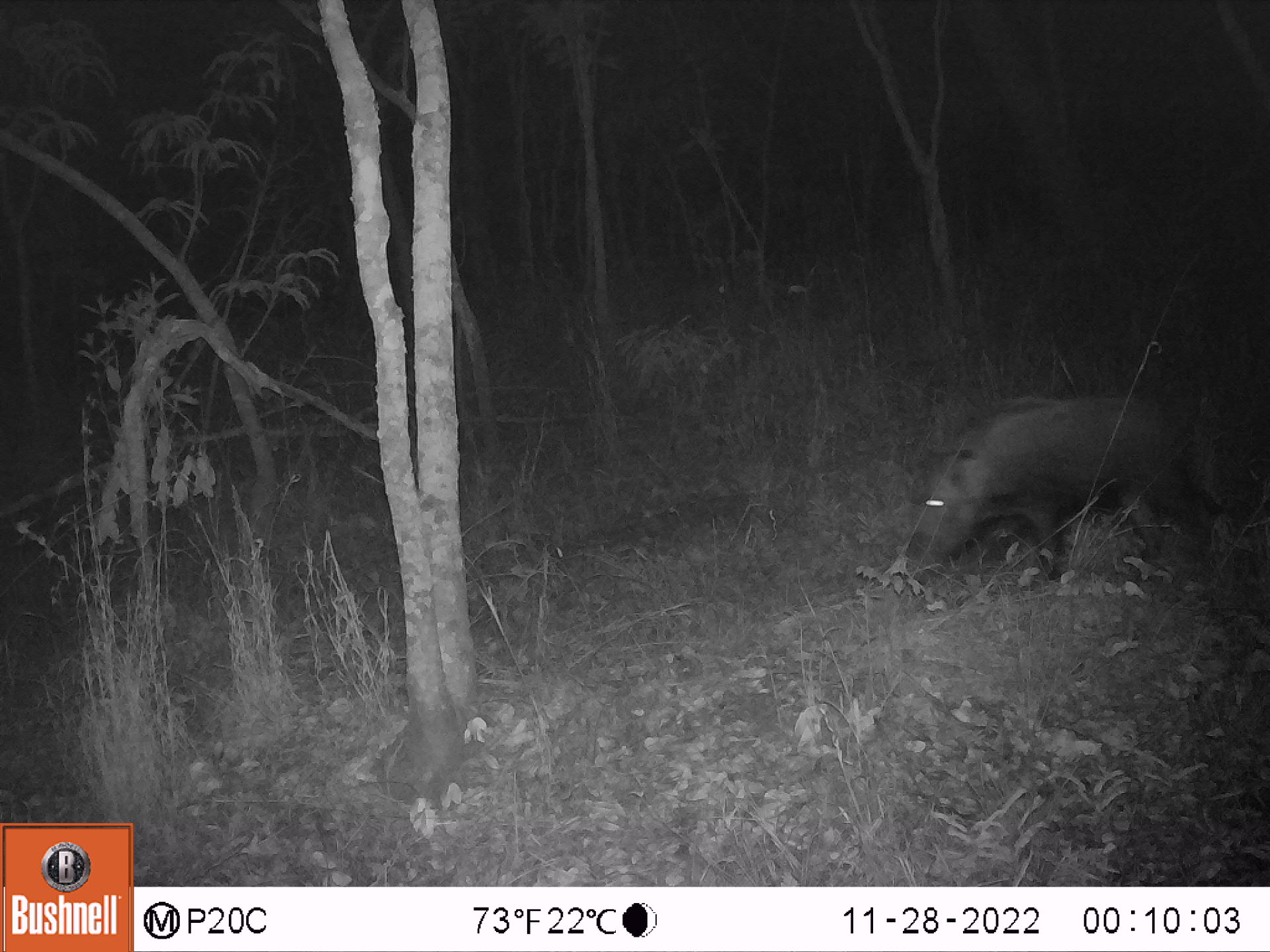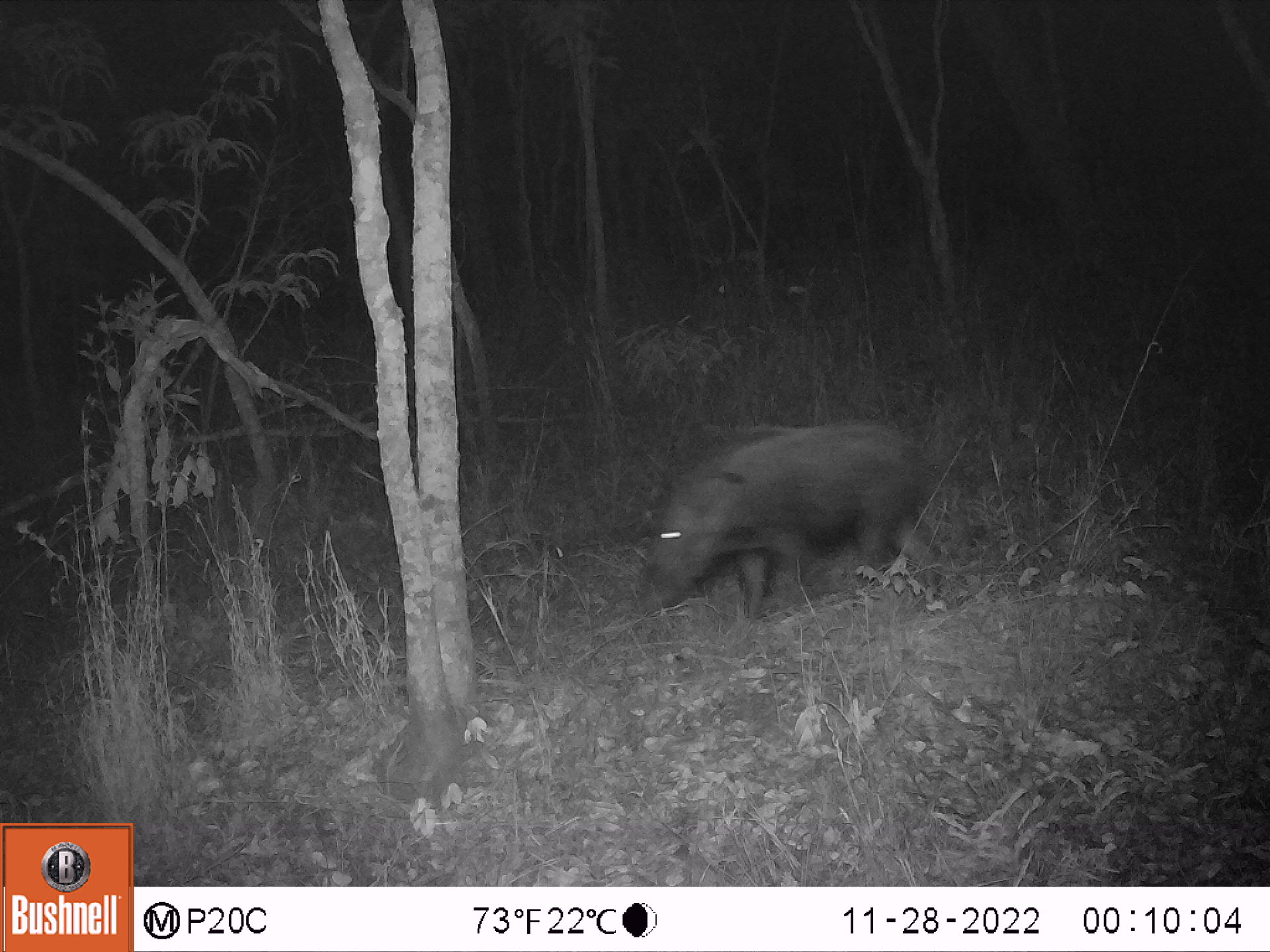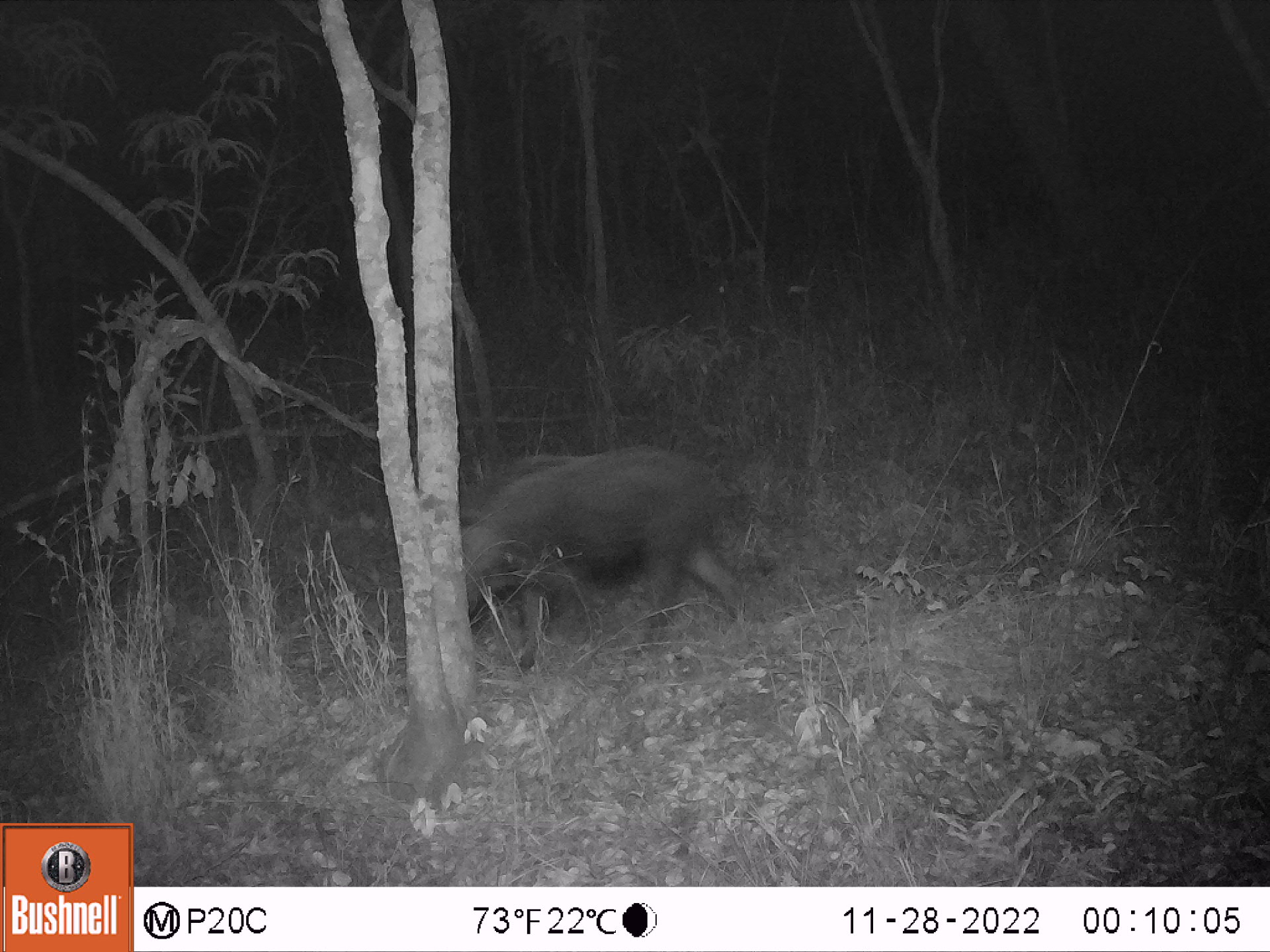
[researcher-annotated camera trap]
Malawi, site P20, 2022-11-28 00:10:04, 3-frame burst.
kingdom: Animalia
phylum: Chordata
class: Mammalia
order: Artiodactyla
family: Suidae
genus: Potamochoerus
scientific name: Potamochoerus larvatus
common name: bushpig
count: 1